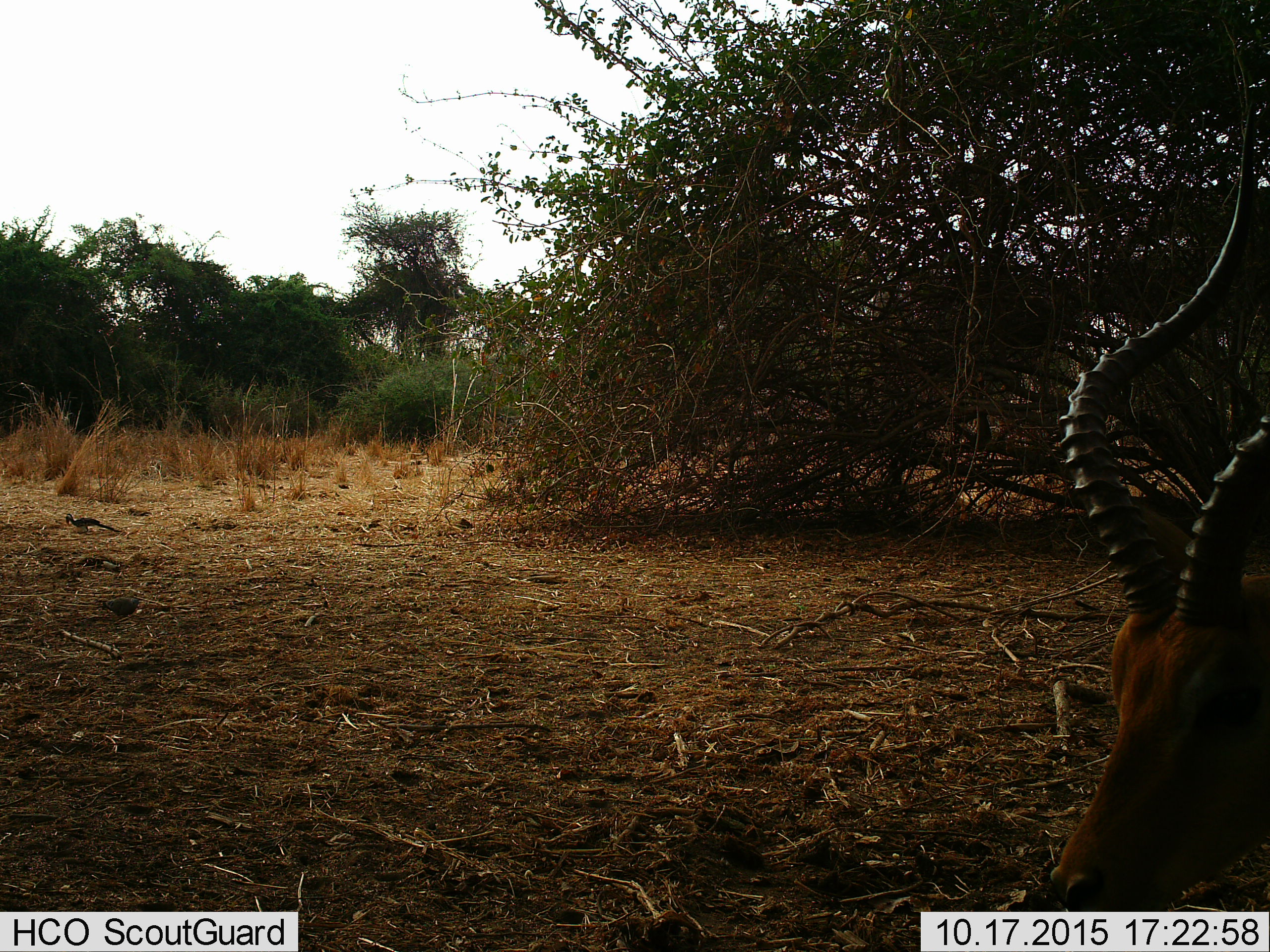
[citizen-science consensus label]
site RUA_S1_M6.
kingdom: Animalia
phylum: Chordata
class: Mammalia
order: Artiodactyla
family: Bovidae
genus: Aepyceros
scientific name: Aepyceros melampus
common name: impala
Impala (Aepyceros melampus), count 1. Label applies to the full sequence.